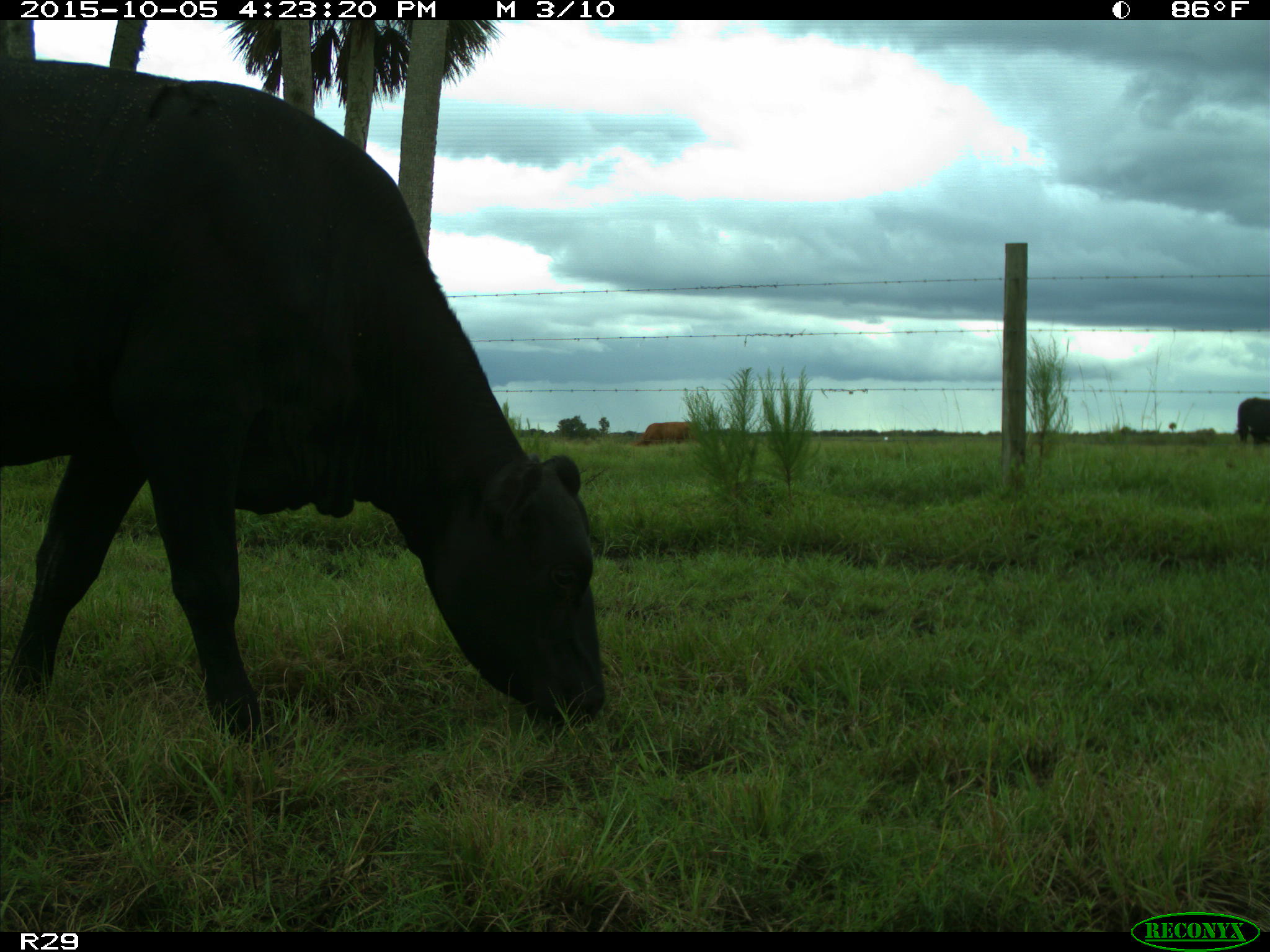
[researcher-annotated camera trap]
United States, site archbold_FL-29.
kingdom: Animalia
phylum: Chordata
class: Mammalia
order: Artiodactyla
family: Bovidae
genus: Bos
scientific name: Bos taurus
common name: domestic cow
Bos taurus (domestic cow).